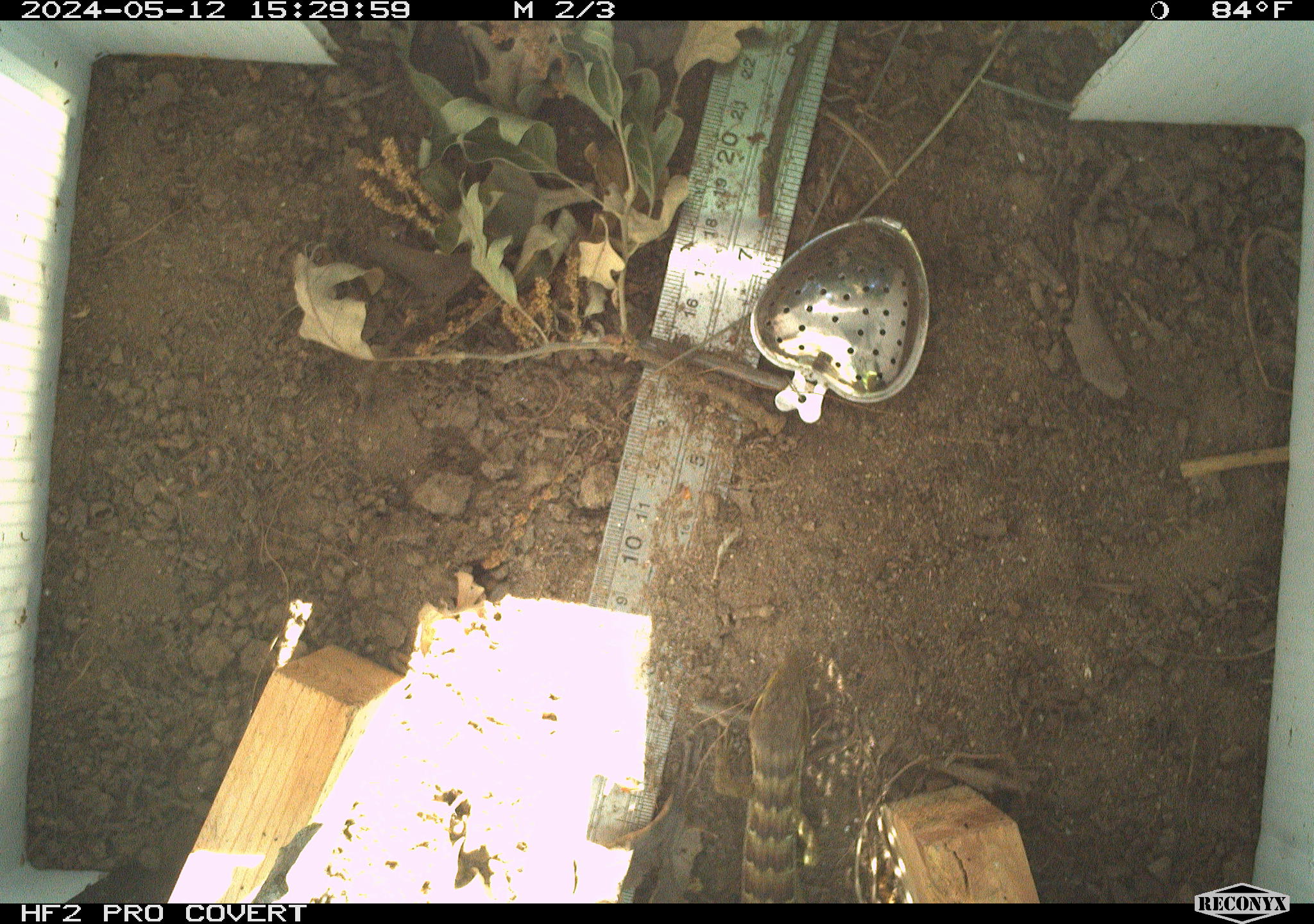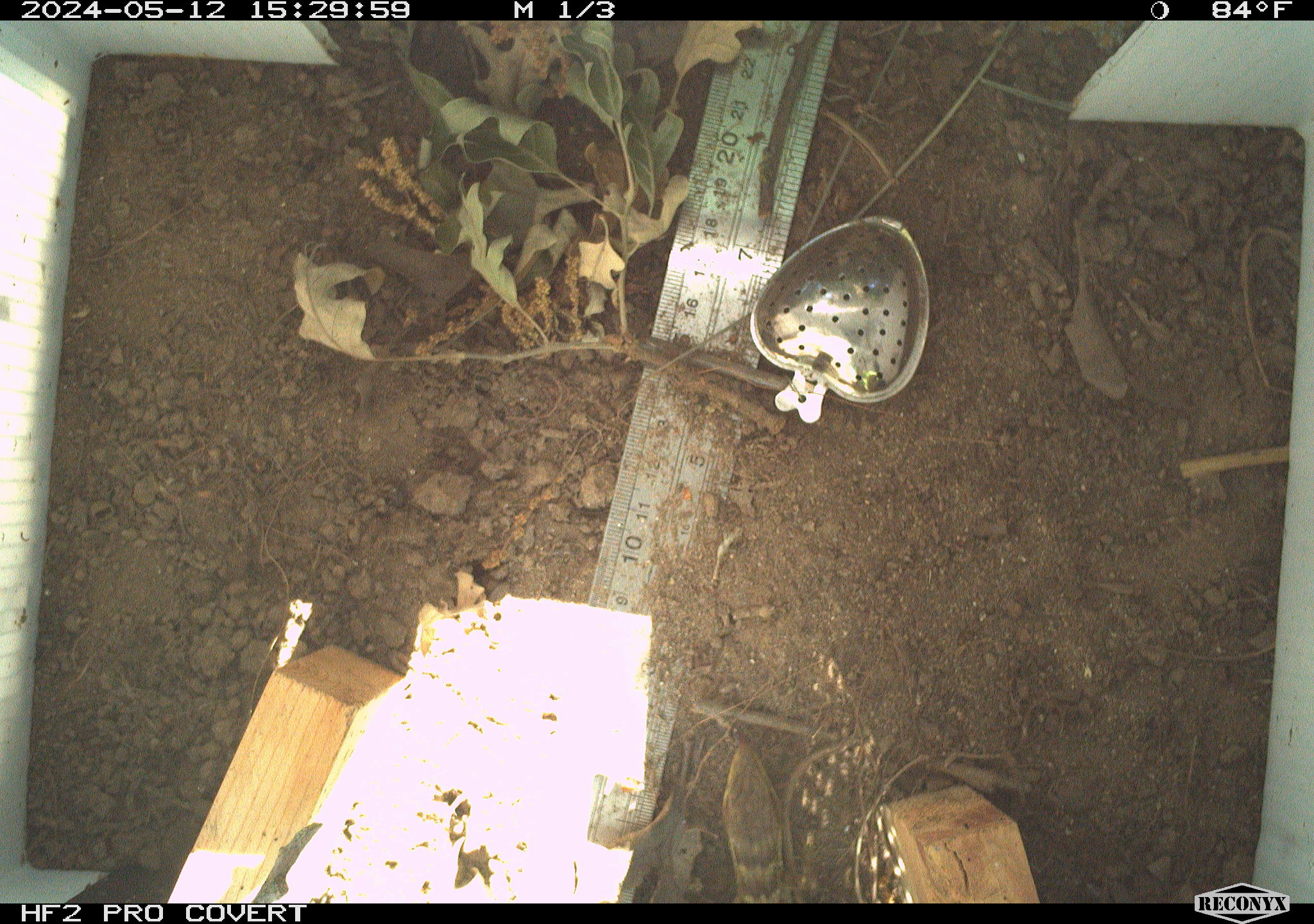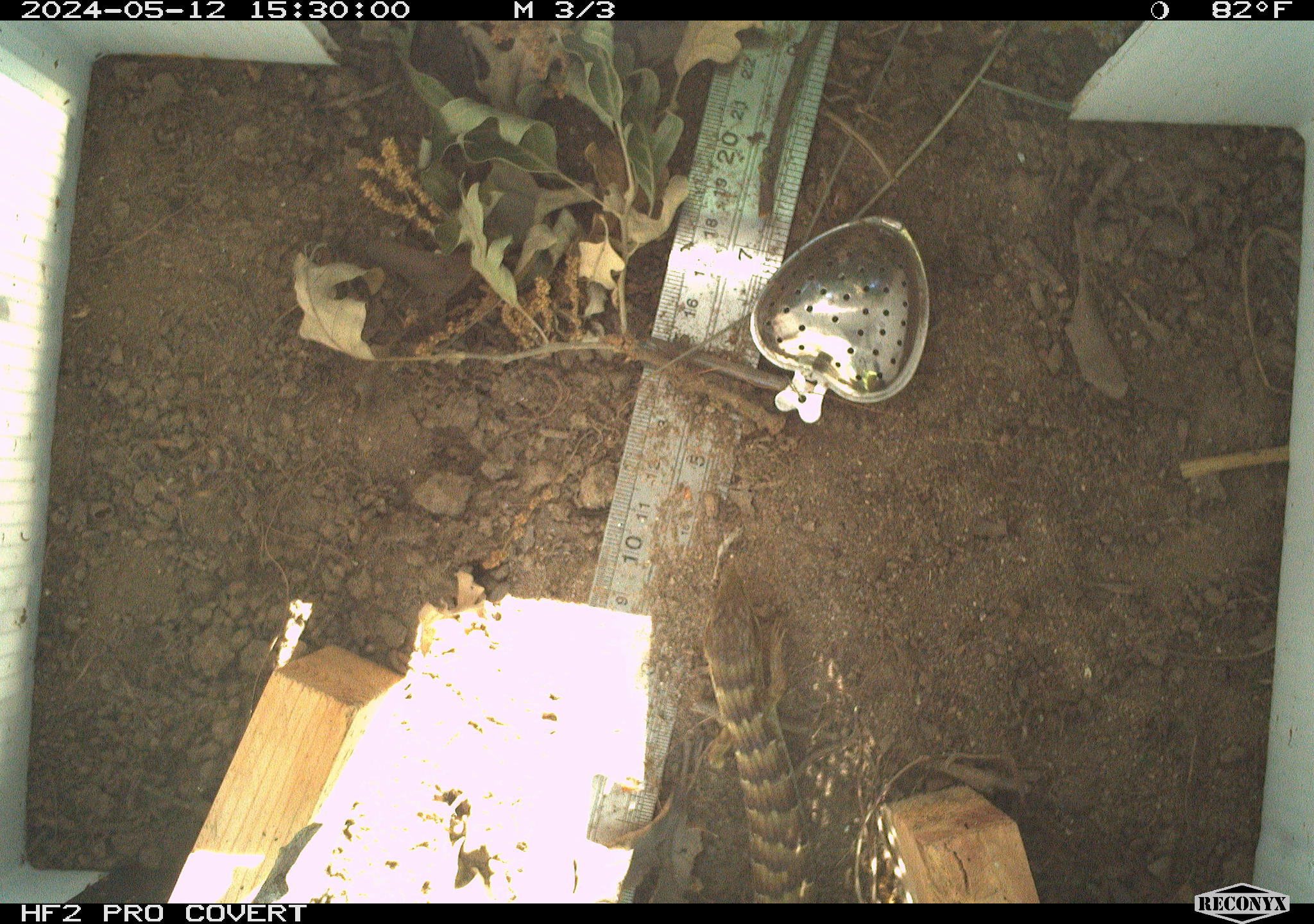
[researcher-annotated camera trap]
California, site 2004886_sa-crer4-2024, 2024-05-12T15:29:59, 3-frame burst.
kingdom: Animalia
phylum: Chordata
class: Reptilia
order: Squamata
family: Anguidae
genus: Elgaria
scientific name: Elgaria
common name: alligator lizards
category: elgaria species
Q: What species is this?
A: Elgaria species (alligator lizards) (Elgaria).